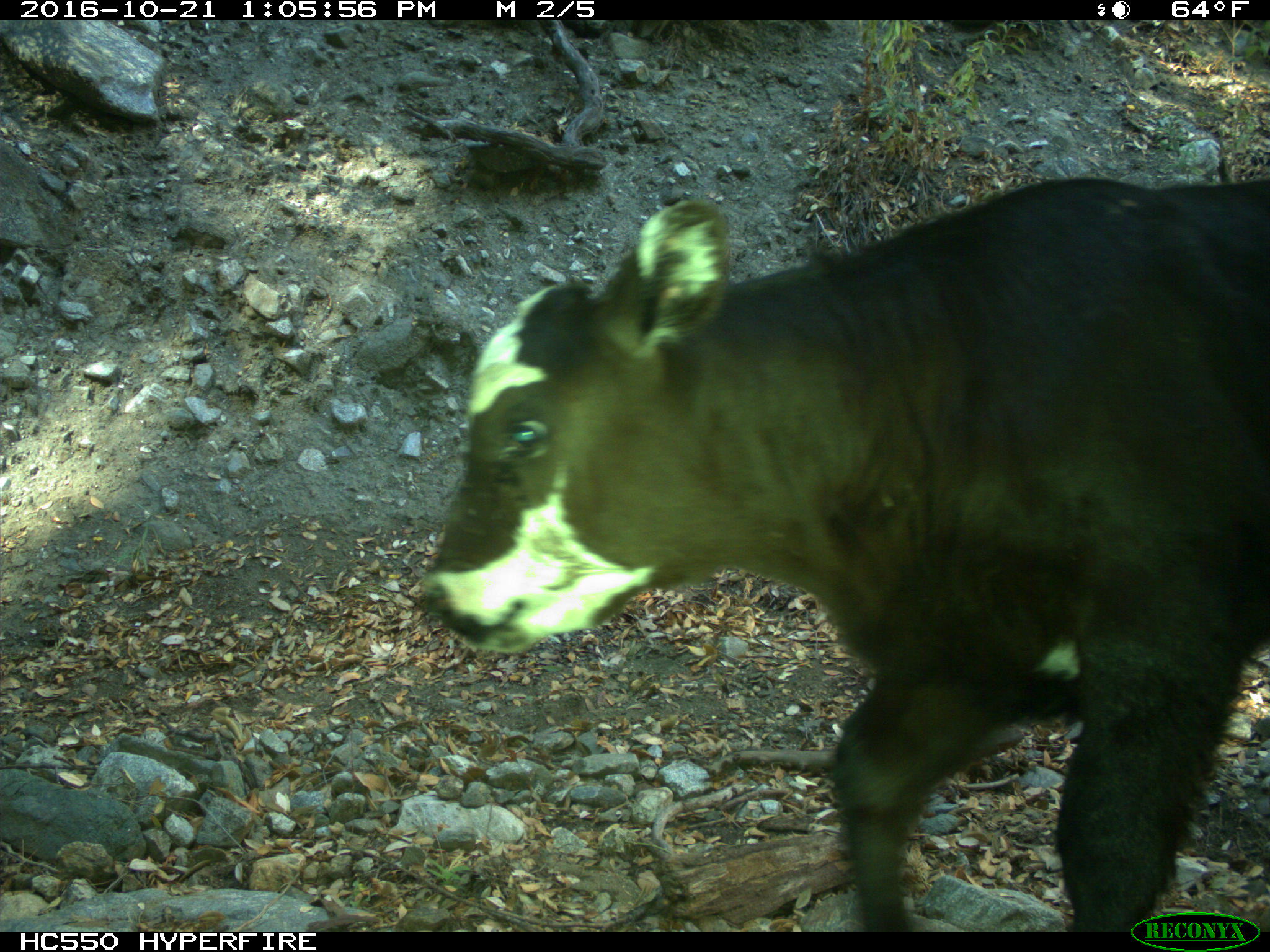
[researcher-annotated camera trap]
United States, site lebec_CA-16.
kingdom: Animalia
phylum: Chordata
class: Mammalia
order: Artiodactyla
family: Bovidae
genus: Bos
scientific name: Bos taurus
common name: domestic cow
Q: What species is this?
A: Bos taurus (domestic cow).